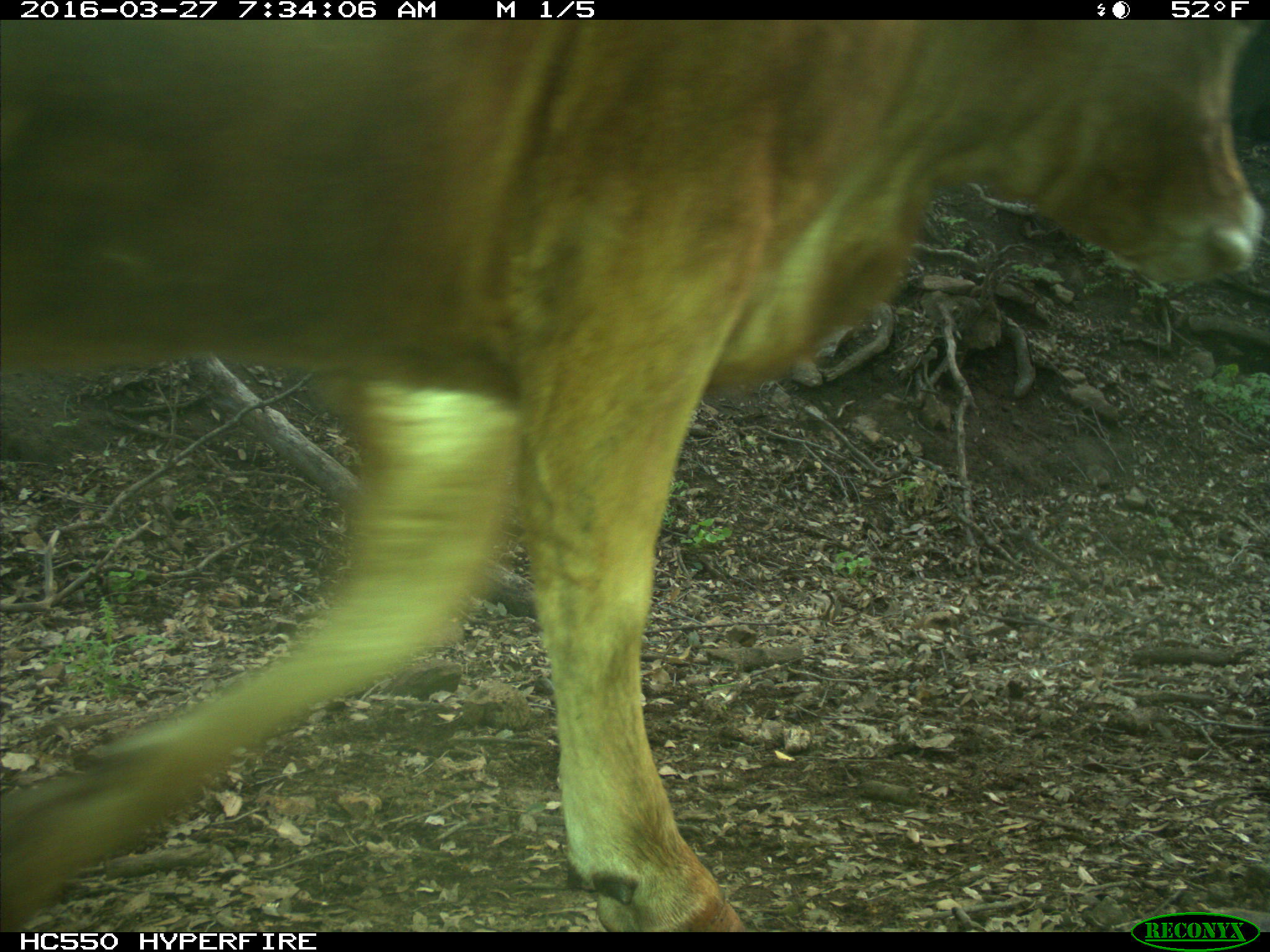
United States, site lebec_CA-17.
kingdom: Animalia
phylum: Chordata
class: Mammalia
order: Artiodactyla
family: Bovidae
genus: Bos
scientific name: Bos taurus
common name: domestic cow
Bos taurus (domestic cow).